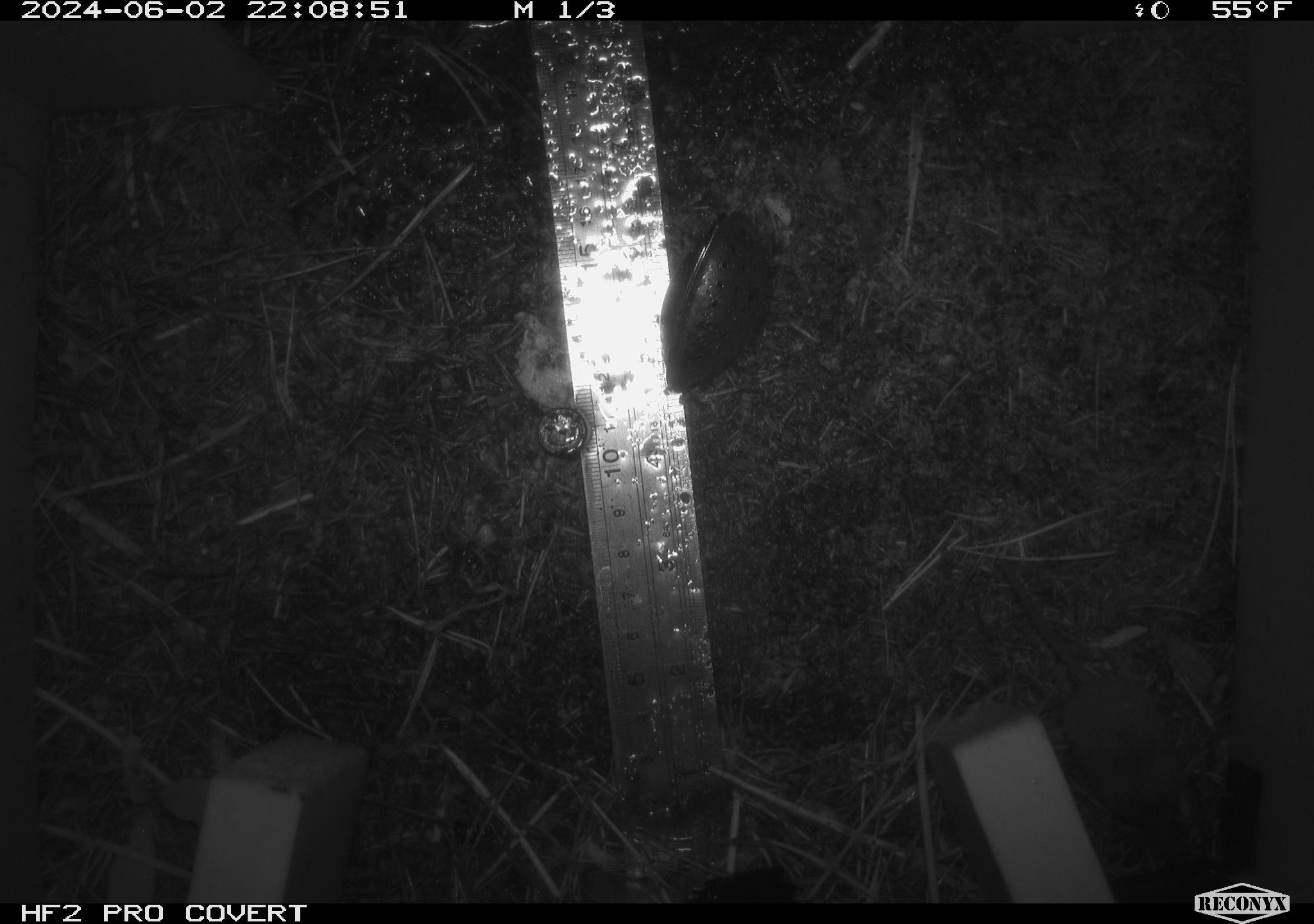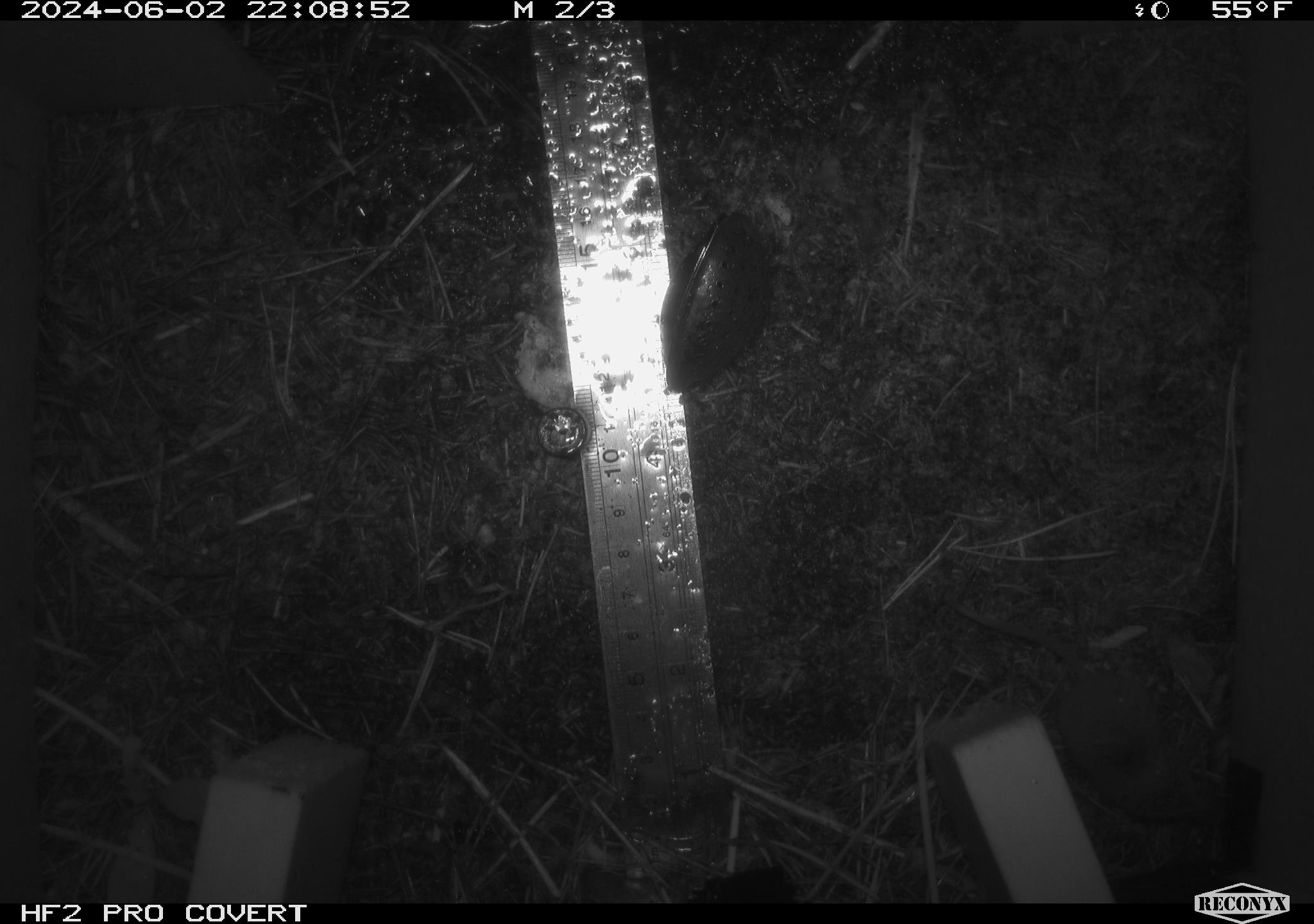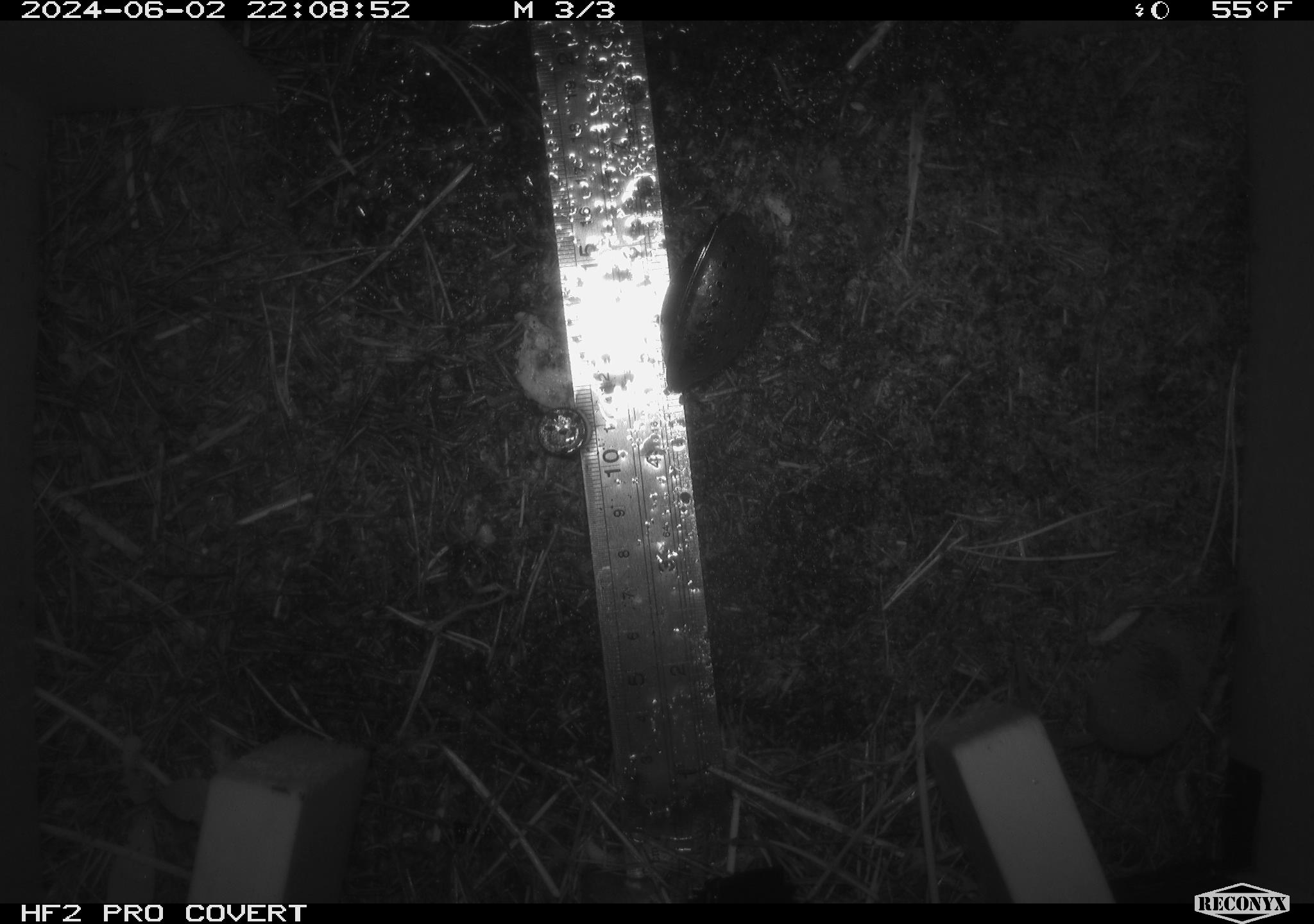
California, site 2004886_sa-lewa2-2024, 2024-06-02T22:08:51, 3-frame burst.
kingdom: Animalia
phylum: Chordata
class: Mammalia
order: Eulipotyphla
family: Soricidae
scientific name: Soricidae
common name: shrews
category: soricidae family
Soricidae family (shrews) (Soricidae).